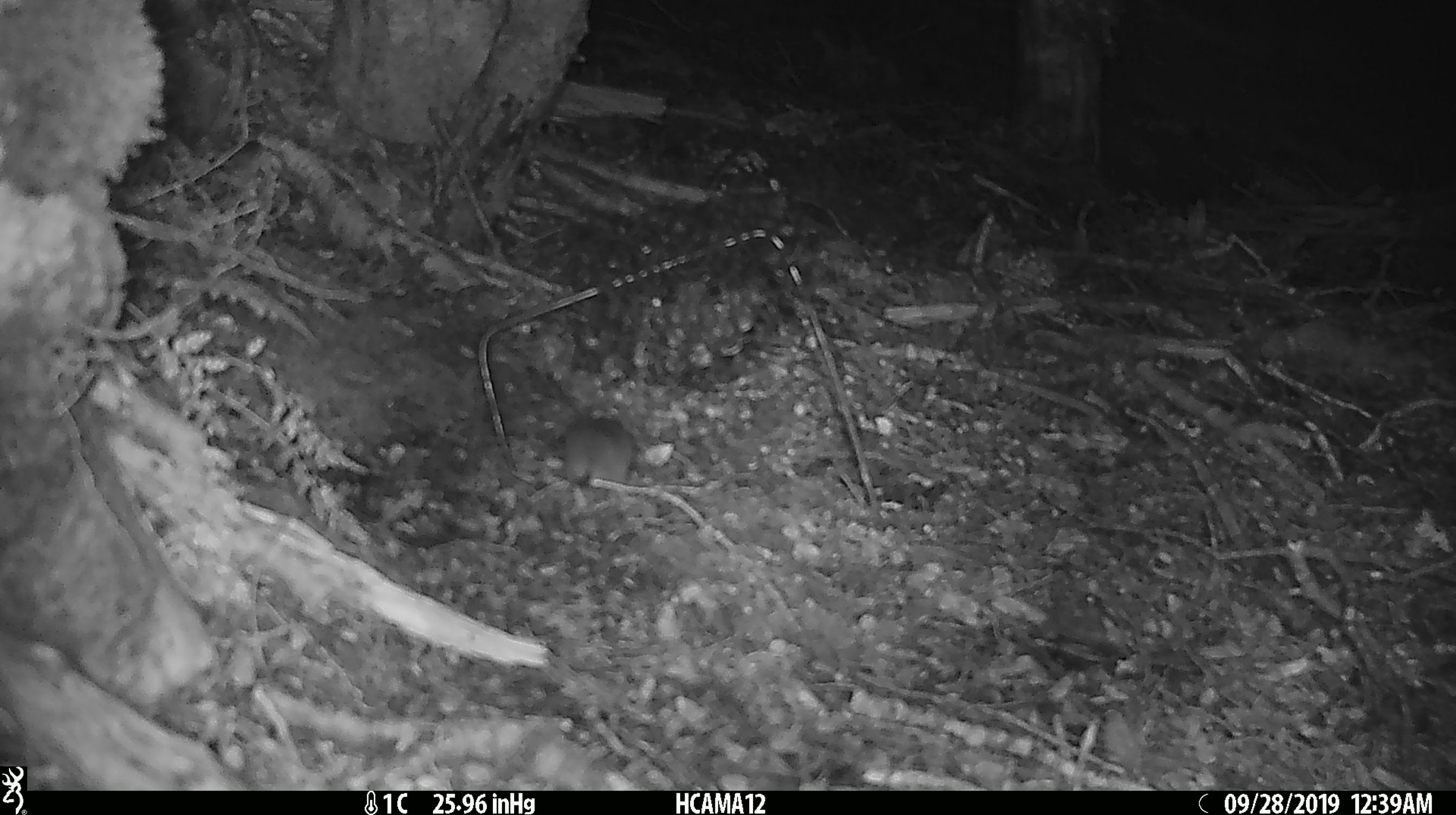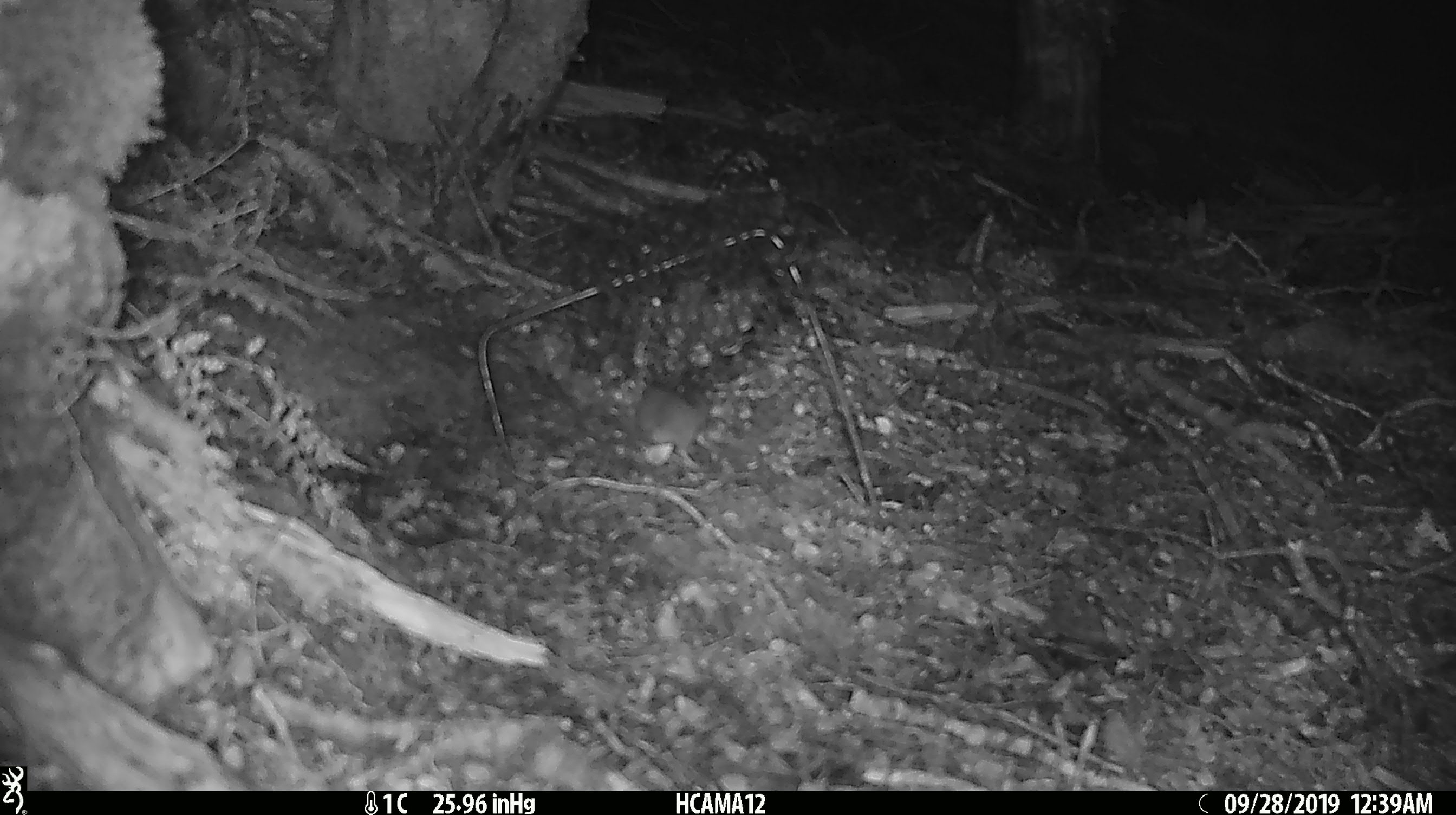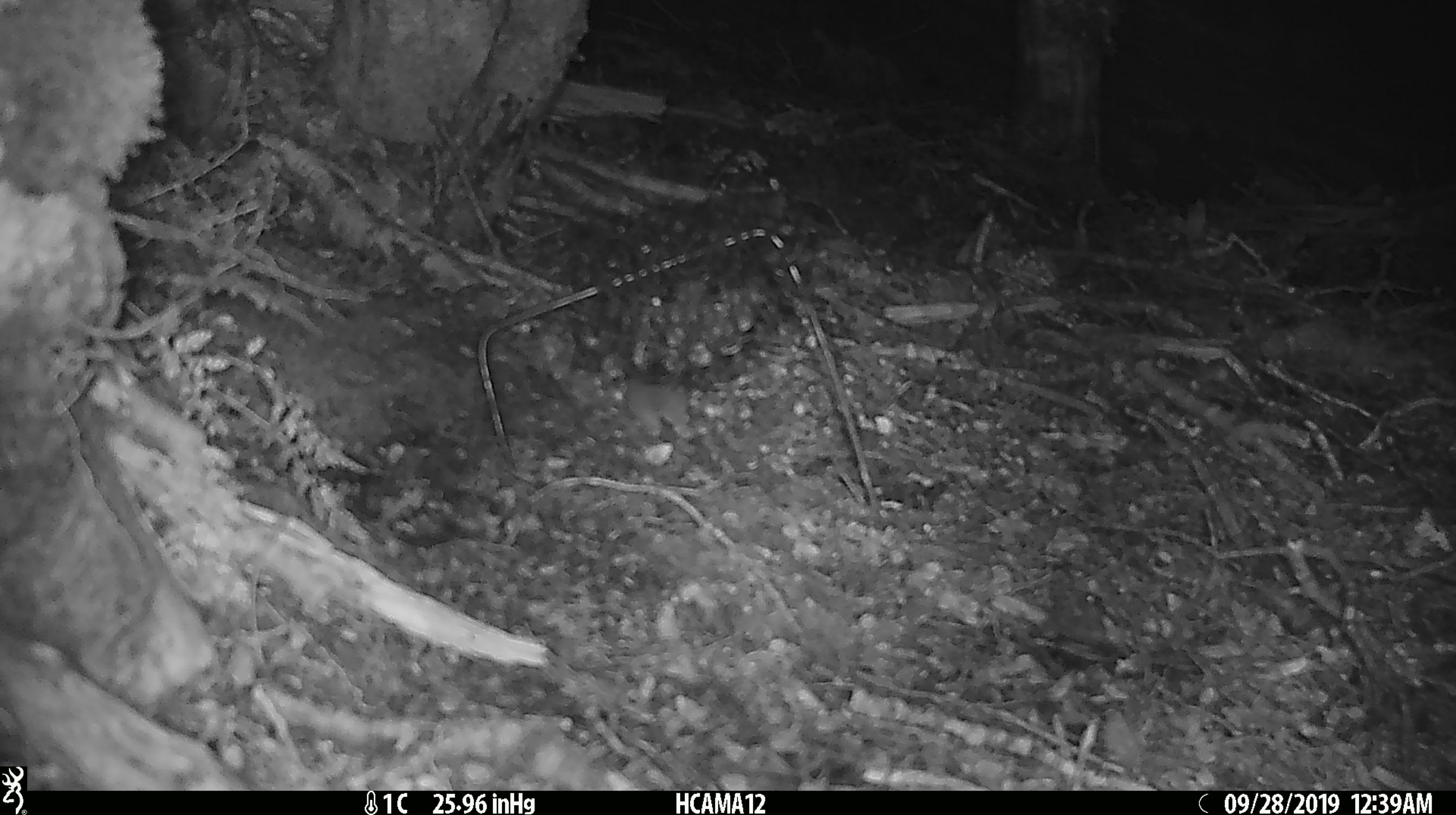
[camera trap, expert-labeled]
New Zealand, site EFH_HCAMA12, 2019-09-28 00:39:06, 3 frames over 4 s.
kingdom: Animalia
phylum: Chordata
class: Mammalia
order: Rodentia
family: Muridae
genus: Mus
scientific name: Mus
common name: mouse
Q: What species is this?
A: Mouse (Mus).